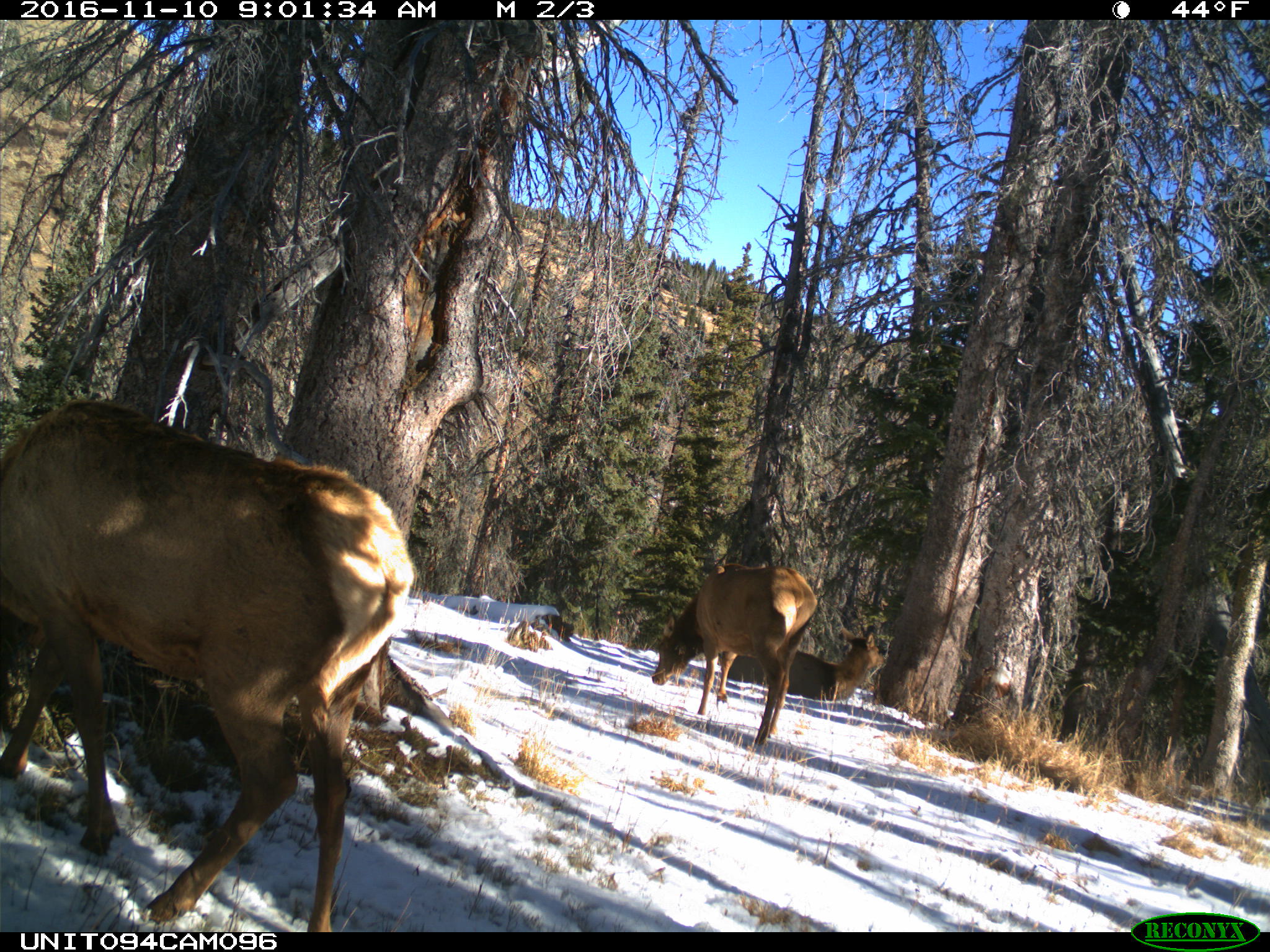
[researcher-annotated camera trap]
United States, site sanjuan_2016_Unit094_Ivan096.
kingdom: Animalia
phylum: Chordata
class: Mammalia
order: Artiodactyla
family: Cervidae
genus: Cervus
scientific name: Cervus elaphus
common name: red deer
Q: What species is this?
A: Cervus elaphus (red deer).